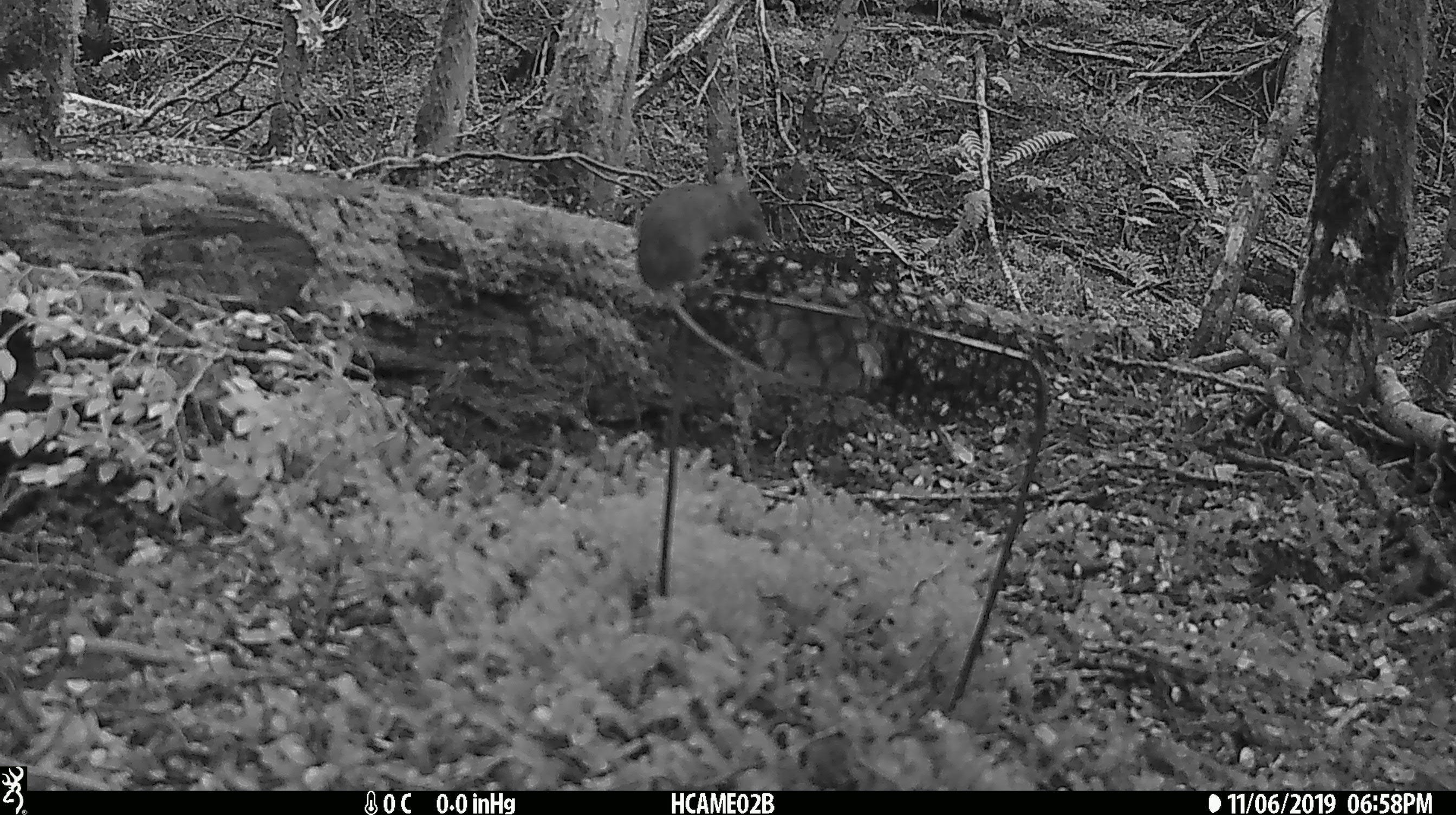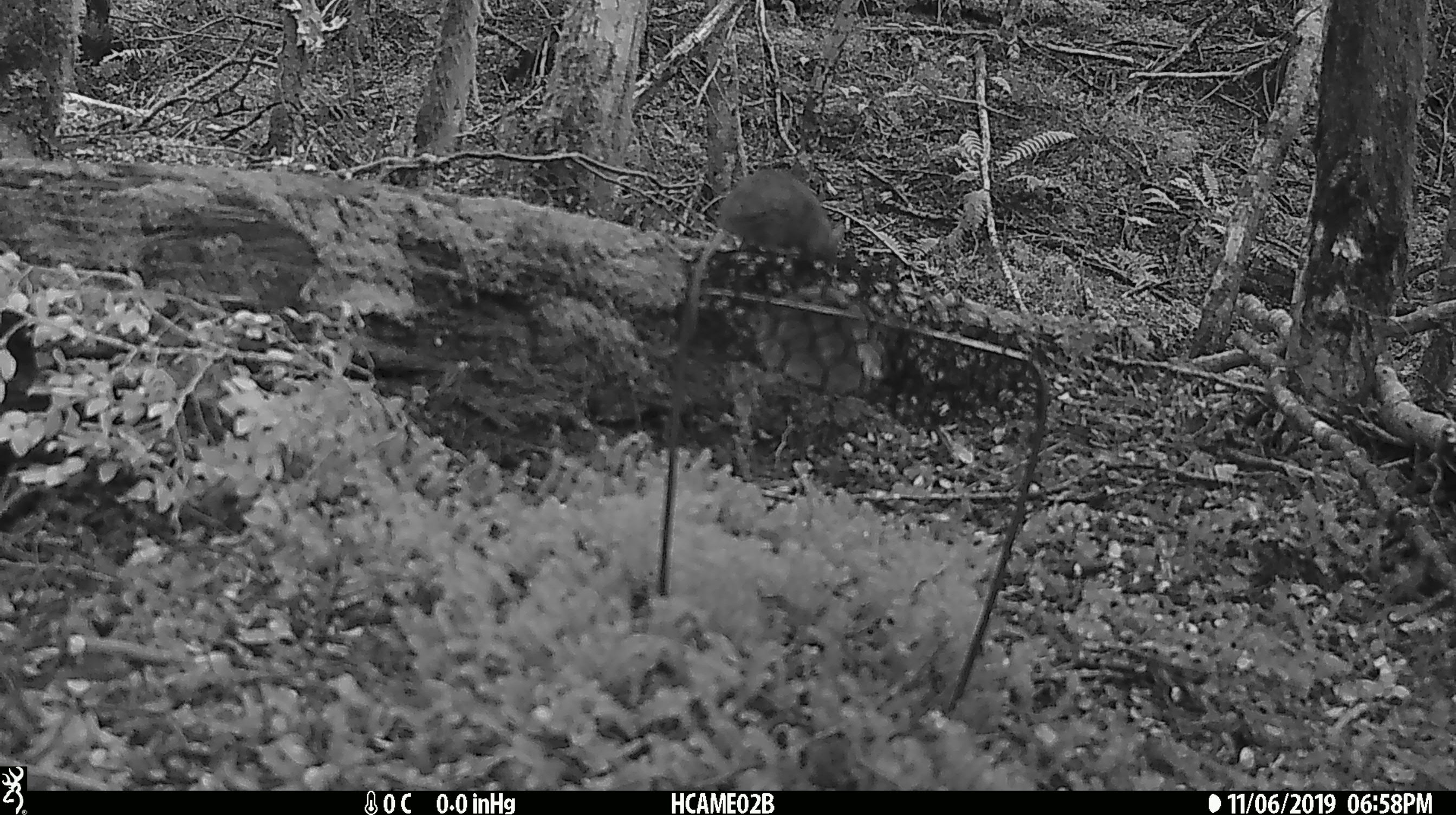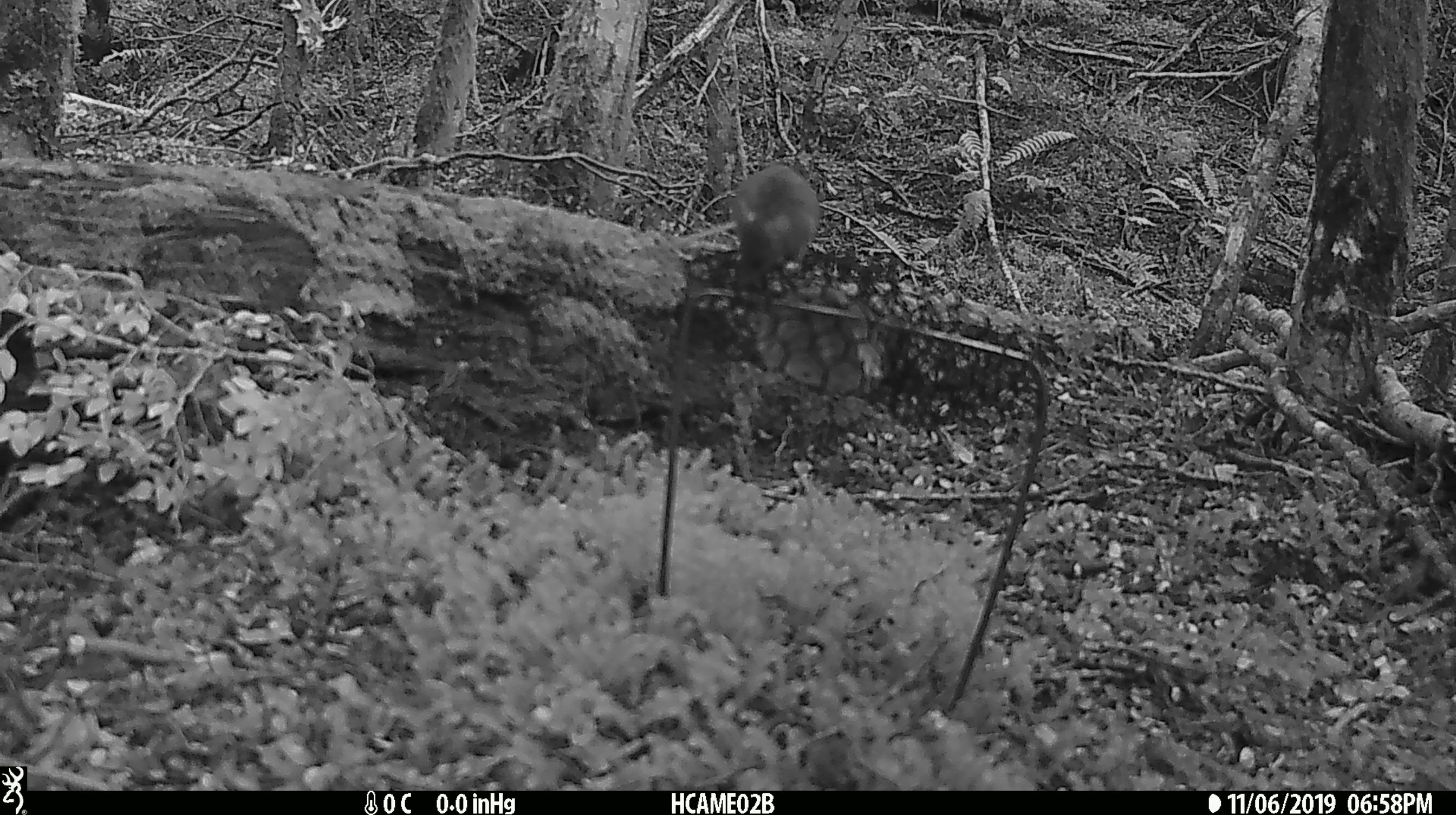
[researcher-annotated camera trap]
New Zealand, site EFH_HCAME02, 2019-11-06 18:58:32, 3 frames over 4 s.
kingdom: Animalia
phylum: Chordata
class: Mammalia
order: Rodentia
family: Muridae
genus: Mus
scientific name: Mus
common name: mouse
Mouse (Mus).